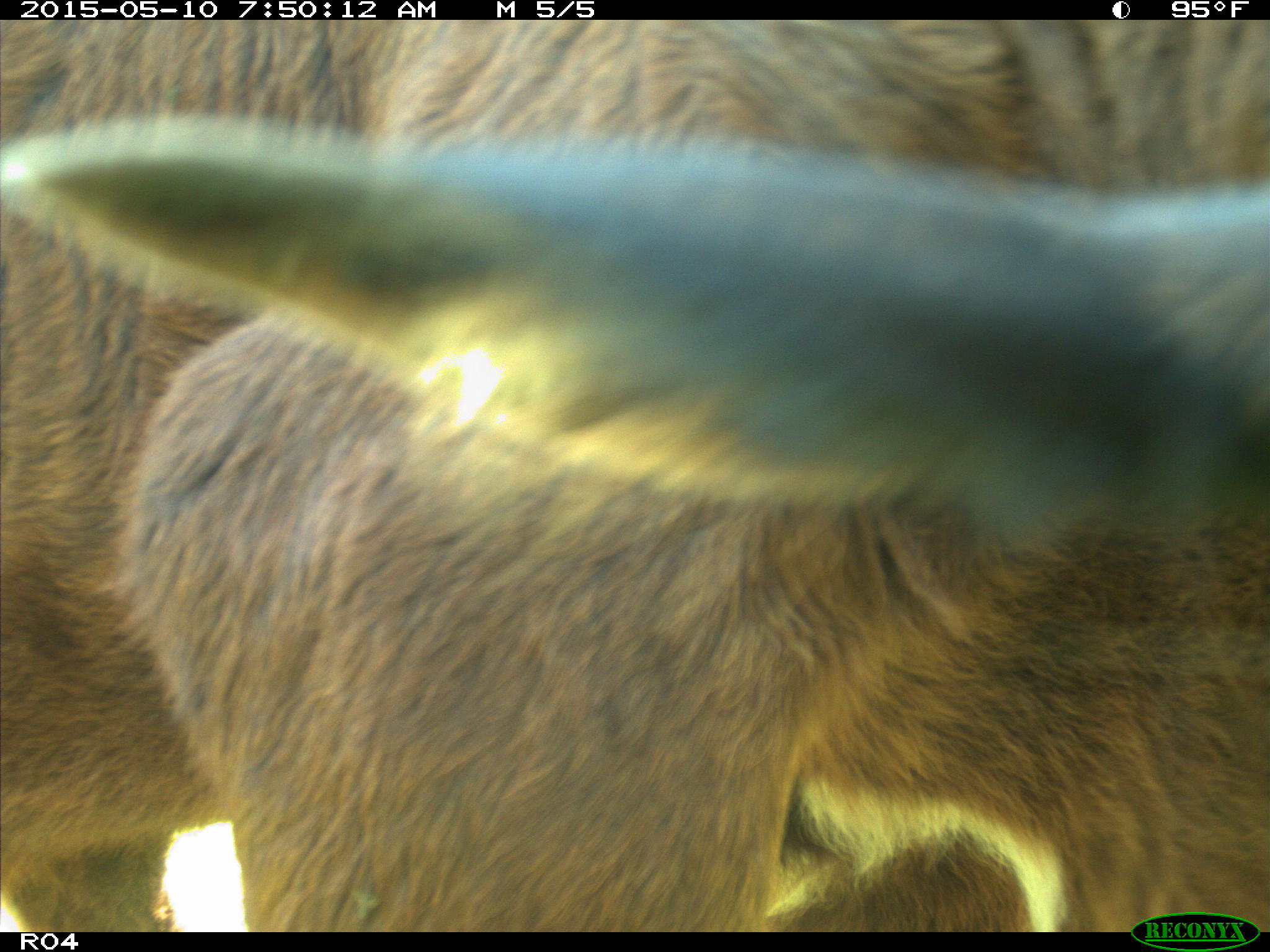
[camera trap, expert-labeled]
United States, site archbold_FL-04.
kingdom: Animalia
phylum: Chordata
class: Mammalia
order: Artiodactyla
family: Bovidae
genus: Bos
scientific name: Bos taurus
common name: domestic cow